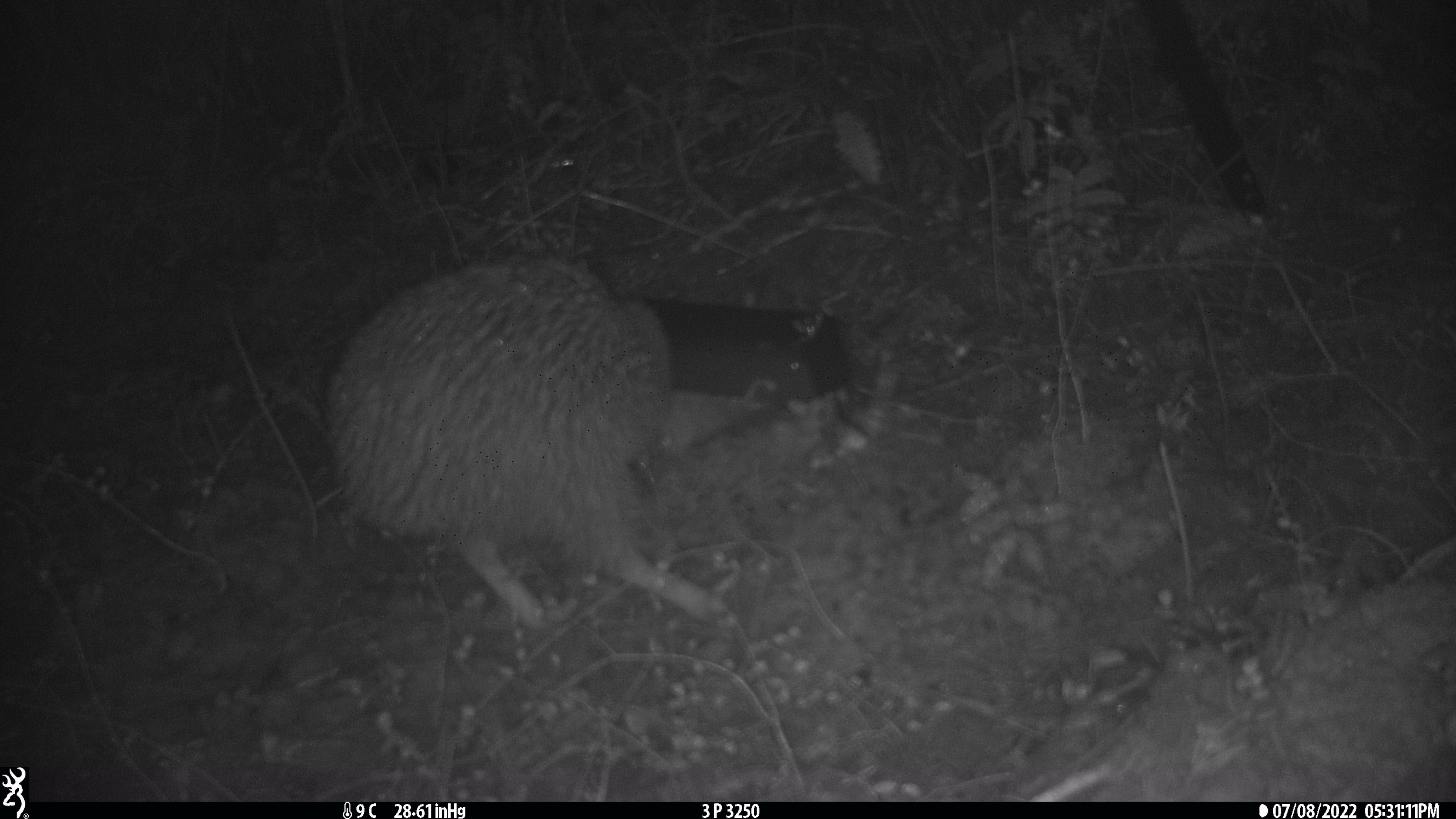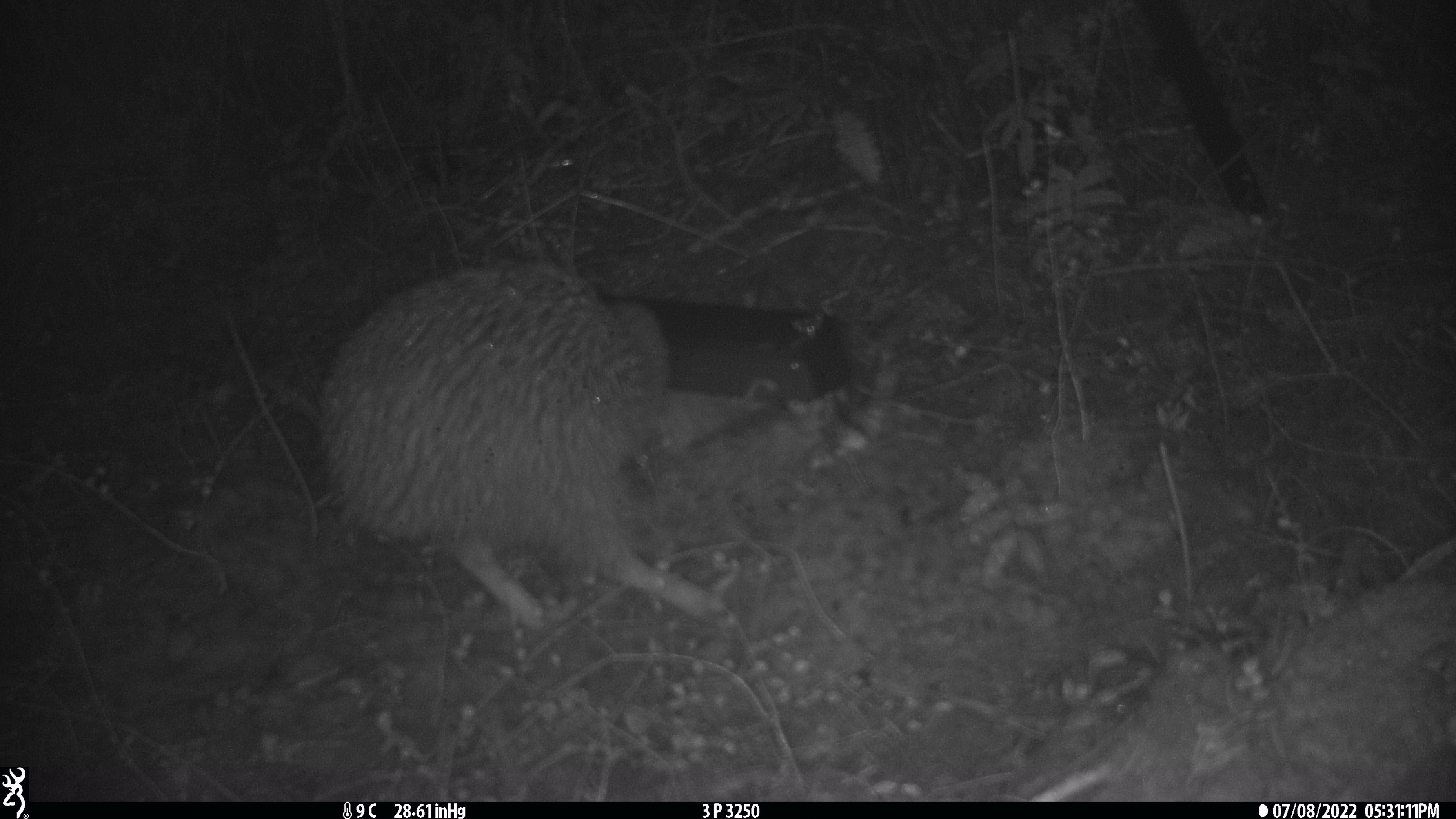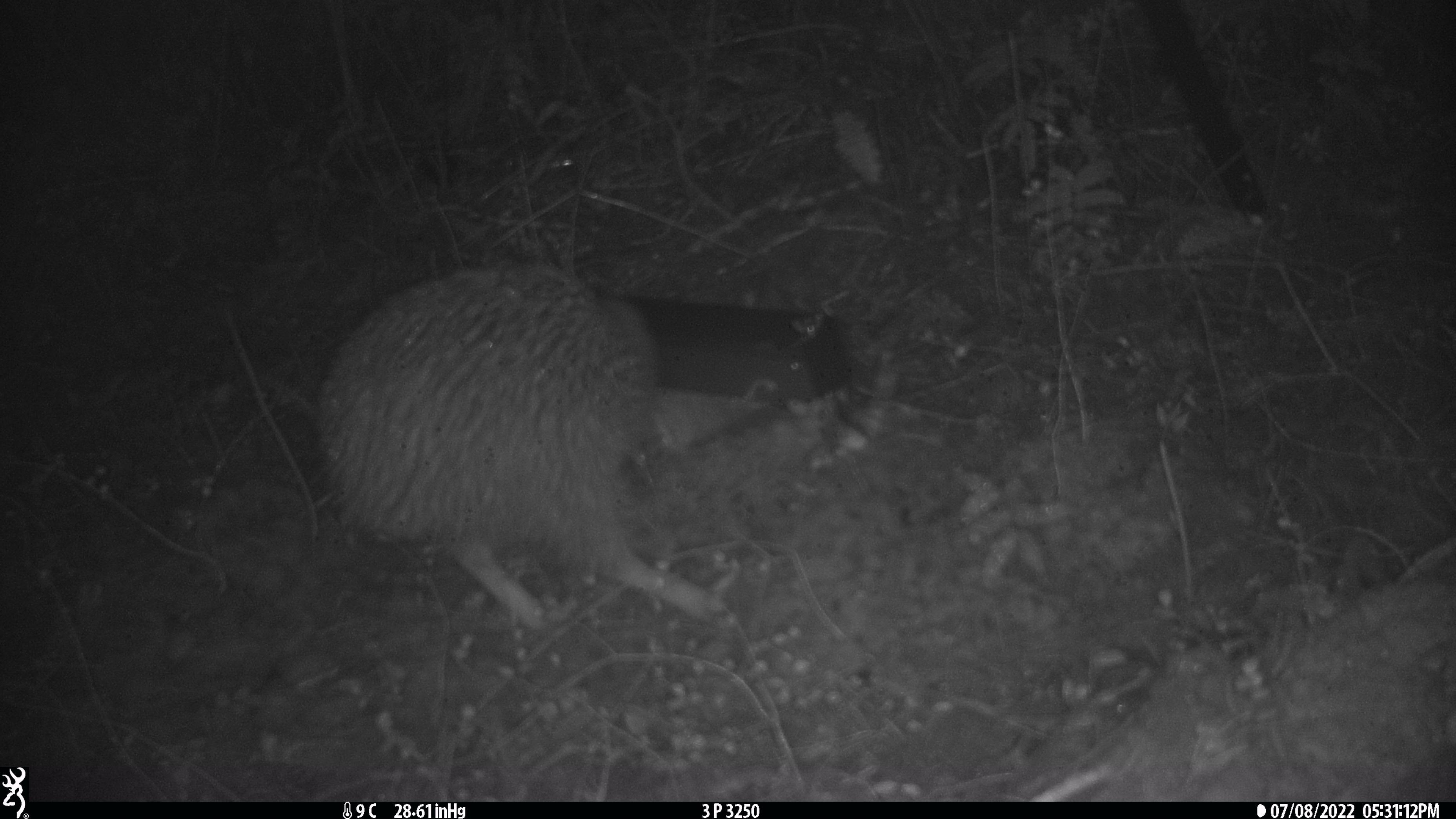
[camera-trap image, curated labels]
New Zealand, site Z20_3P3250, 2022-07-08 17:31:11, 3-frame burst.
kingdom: Animalia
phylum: Chordata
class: Aves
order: Apterygiformes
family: Apterygidae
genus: Apteryx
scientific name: Apteryx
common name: kiwi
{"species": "kiwi (Apteryx)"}